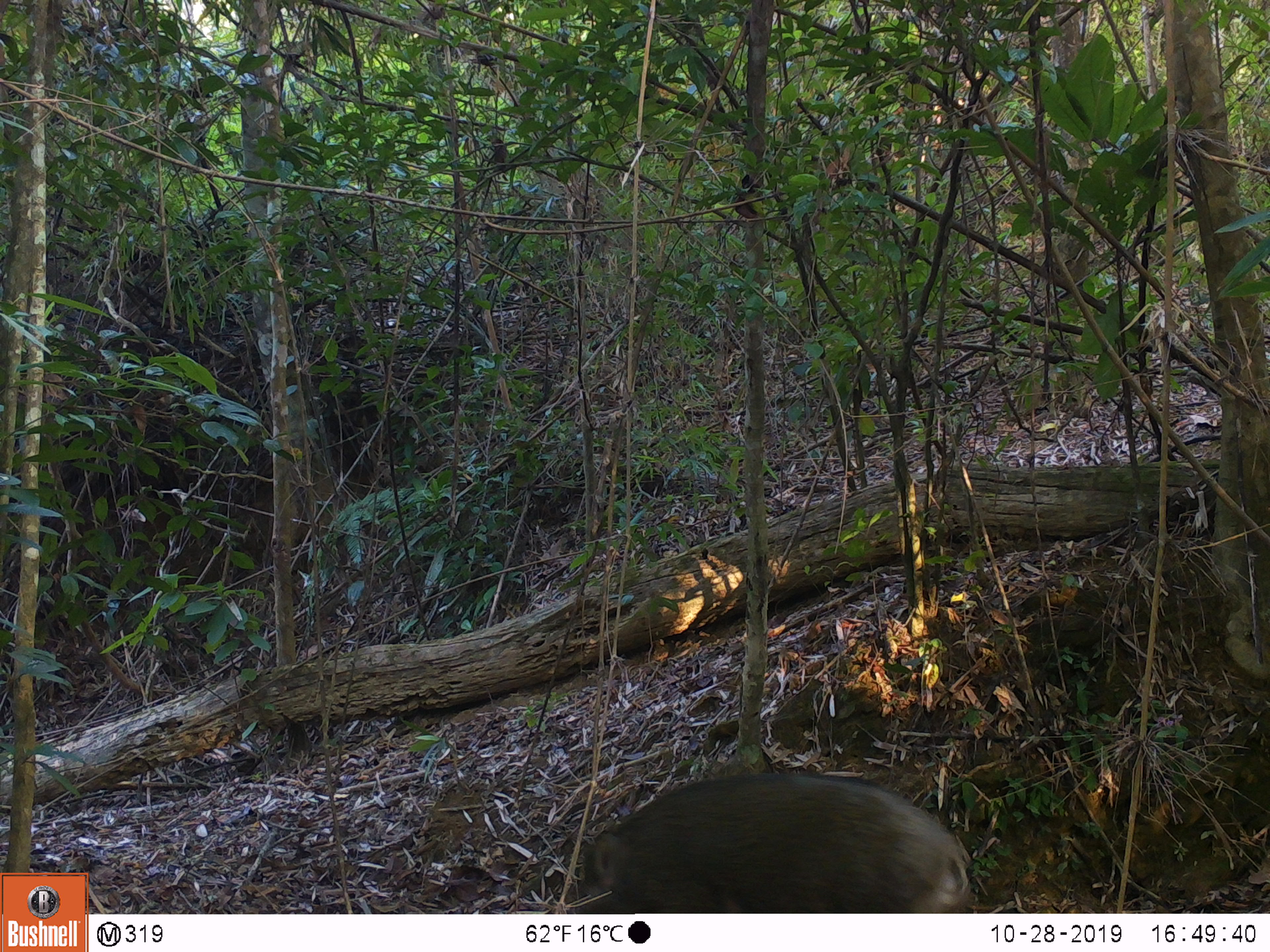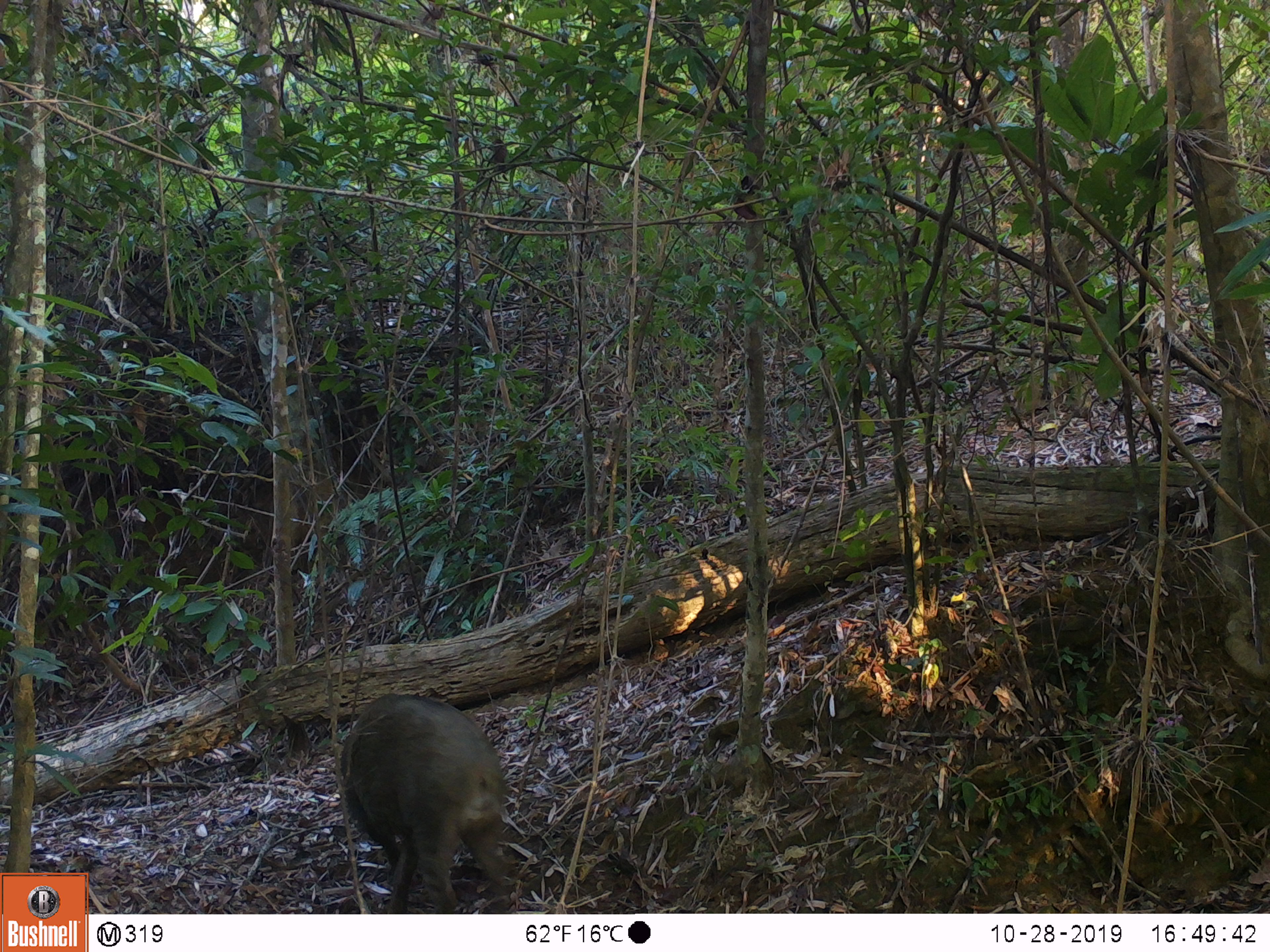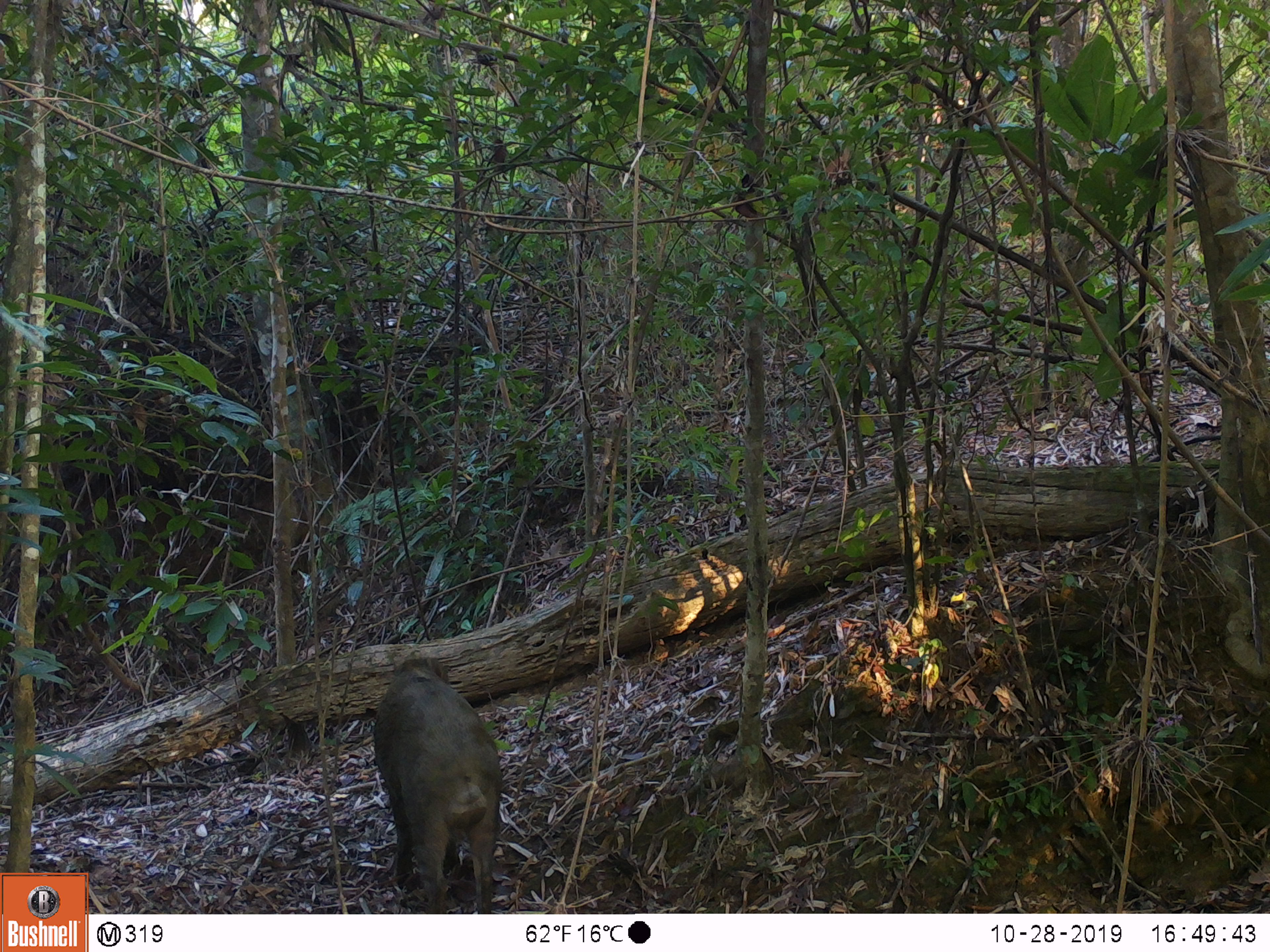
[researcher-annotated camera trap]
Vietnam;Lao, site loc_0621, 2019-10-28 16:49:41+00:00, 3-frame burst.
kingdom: Animalia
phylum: Chordata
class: Mammalia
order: Artiodactyla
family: Suidae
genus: Sus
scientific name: Sus scrofa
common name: eurasian wild pig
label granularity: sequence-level